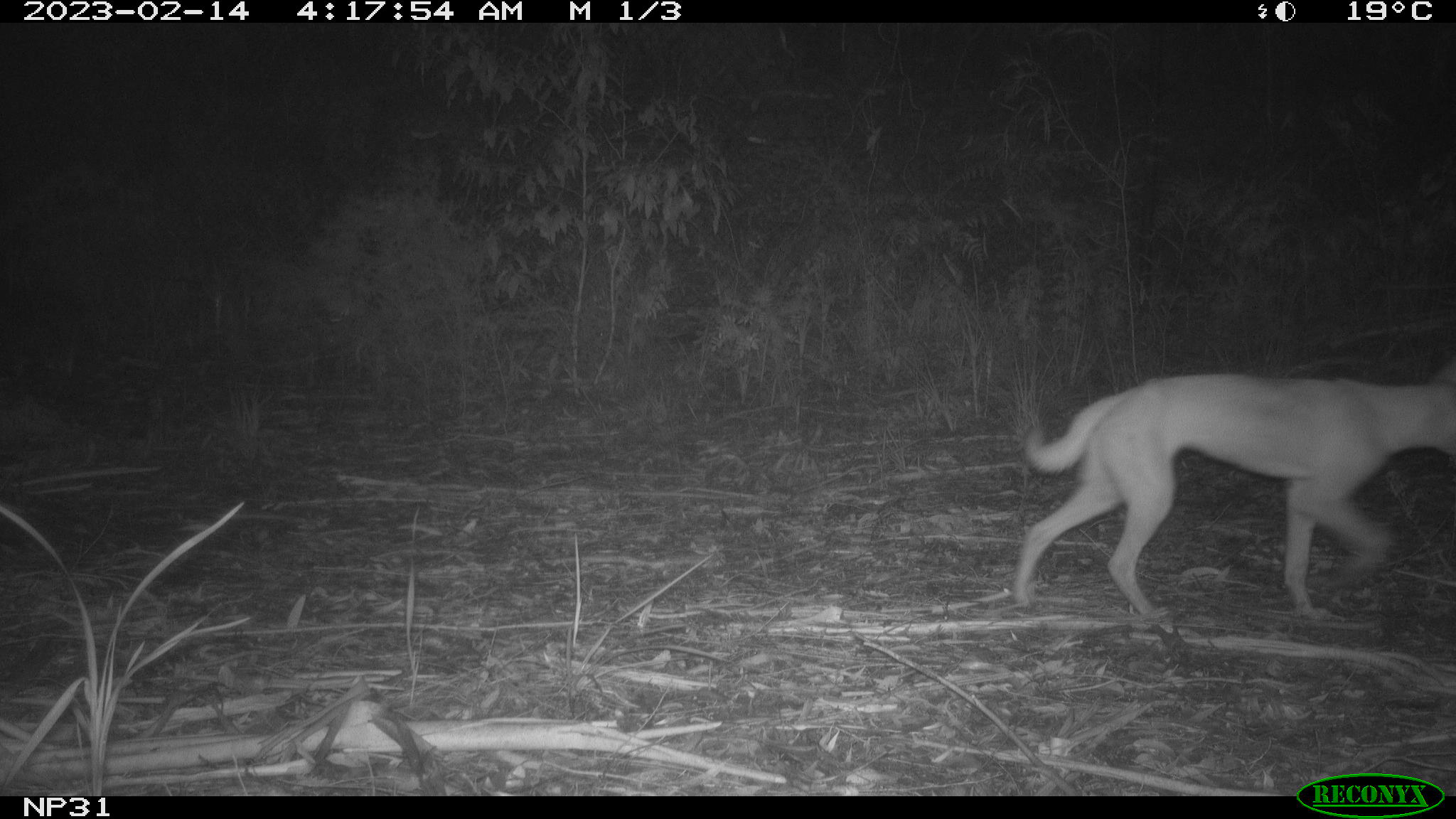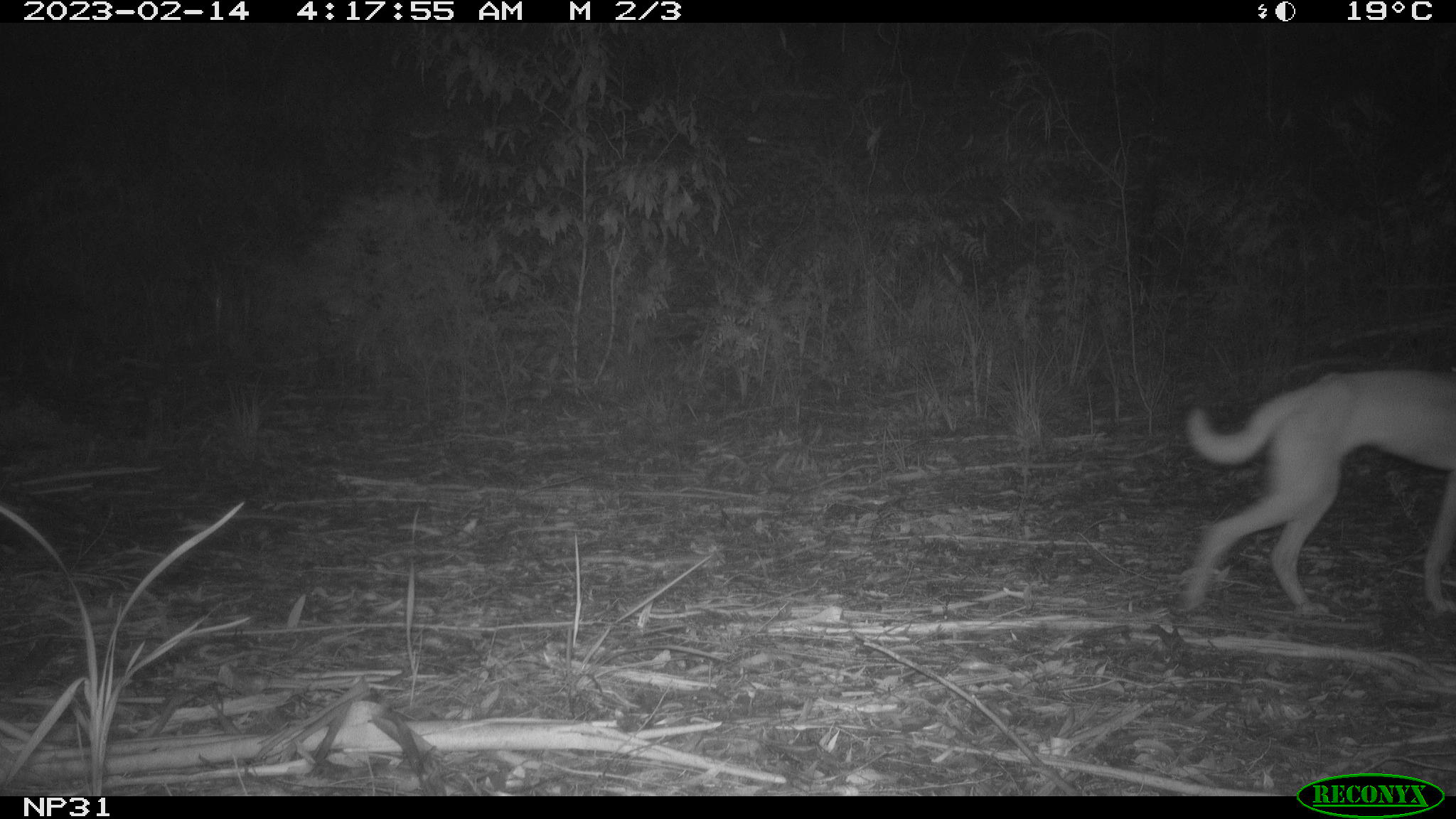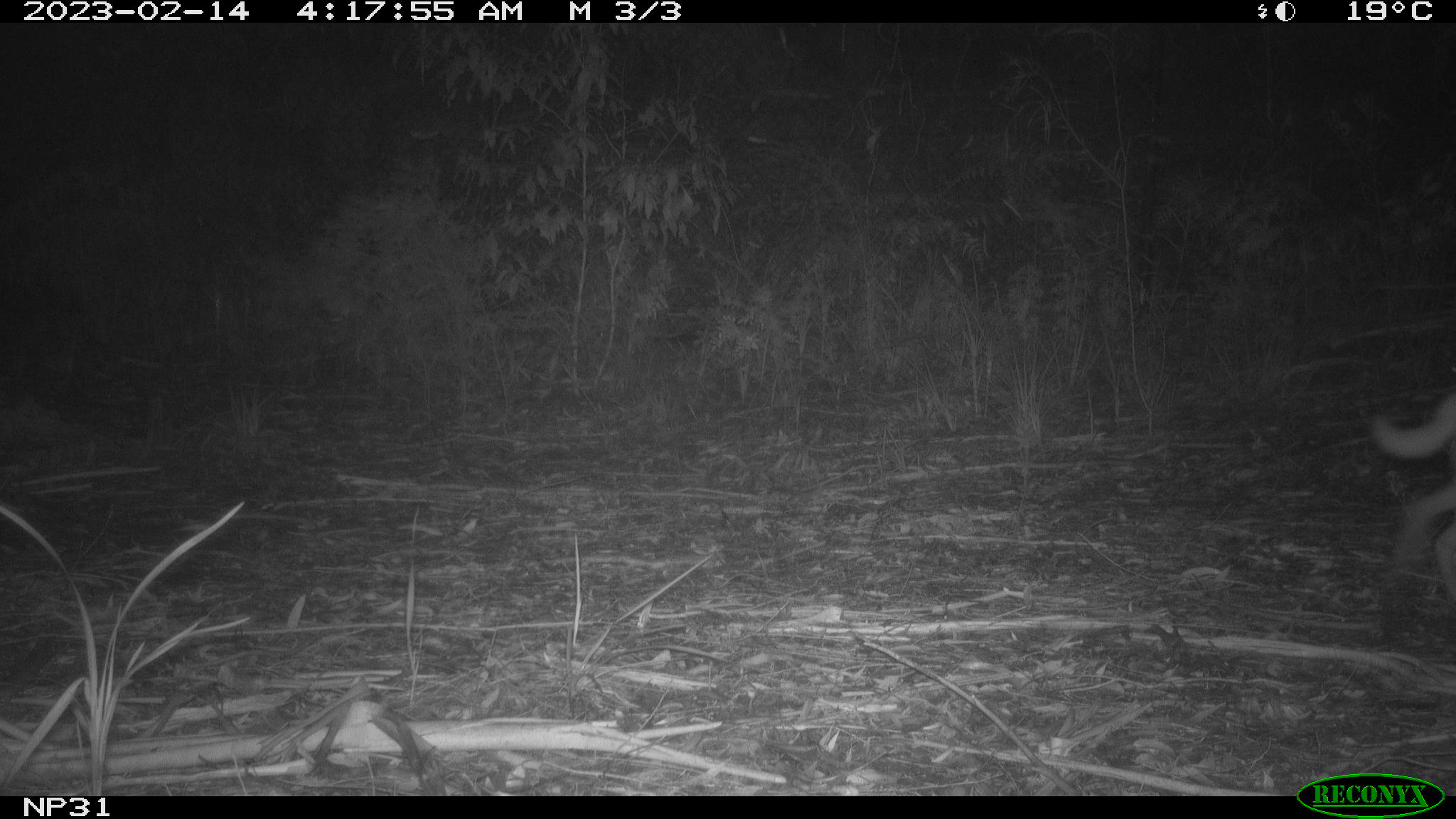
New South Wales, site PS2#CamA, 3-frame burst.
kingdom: Animalia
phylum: Chordata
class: Mammalia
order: Carnivora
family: Canidae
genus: Canis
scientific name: Canis familiaris dingo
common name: dingo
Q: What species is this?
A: Dingo (Canis familiaris dingo).